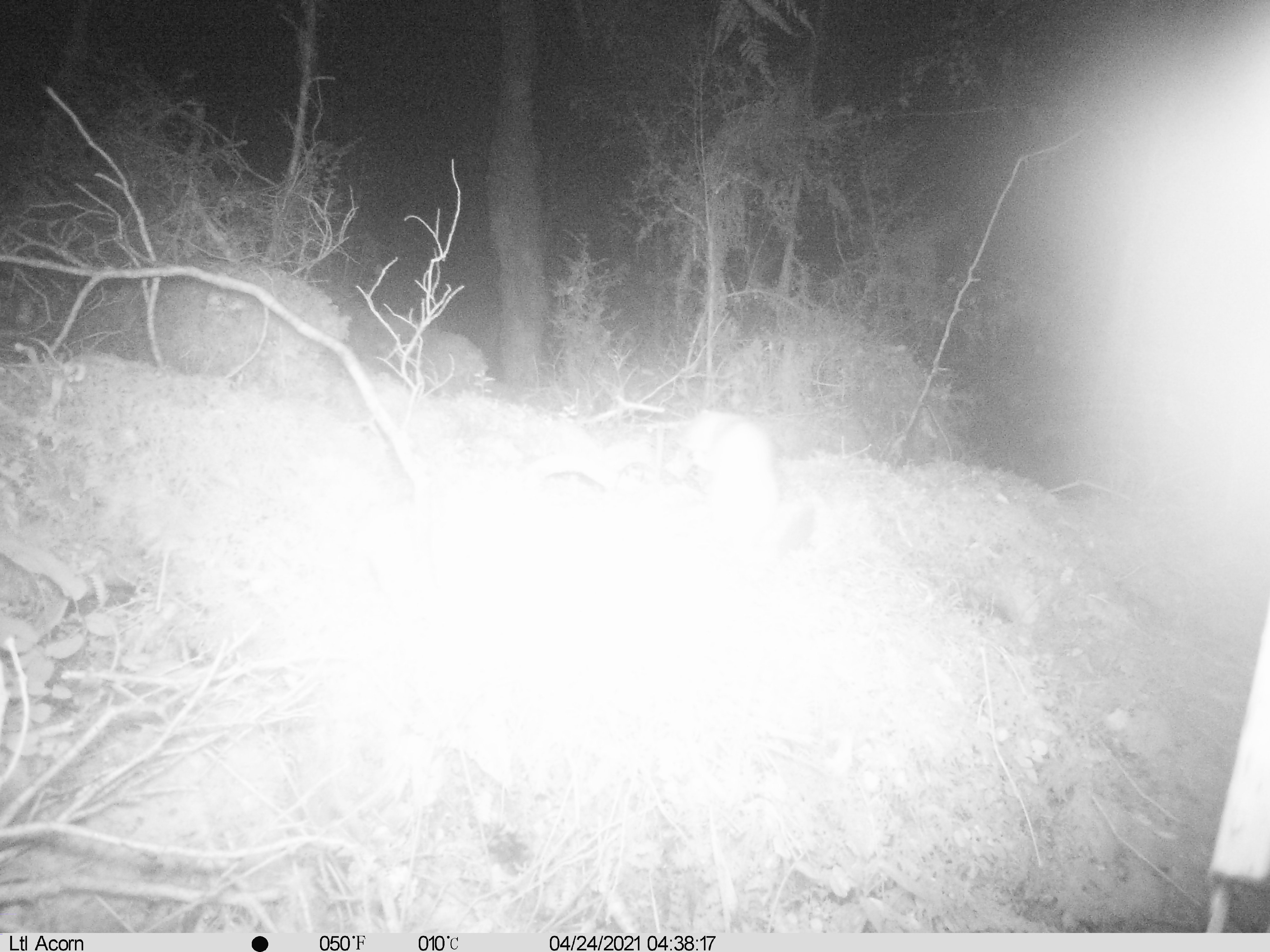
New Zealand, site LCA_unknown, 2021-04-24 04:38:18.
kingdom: Animalia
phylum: Chordata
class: Mammalia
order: Carnivora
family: Mustelidae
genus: Mustela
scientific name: Mustela erminea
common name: stoat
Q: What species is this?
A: Stoat (Mustela erminea).